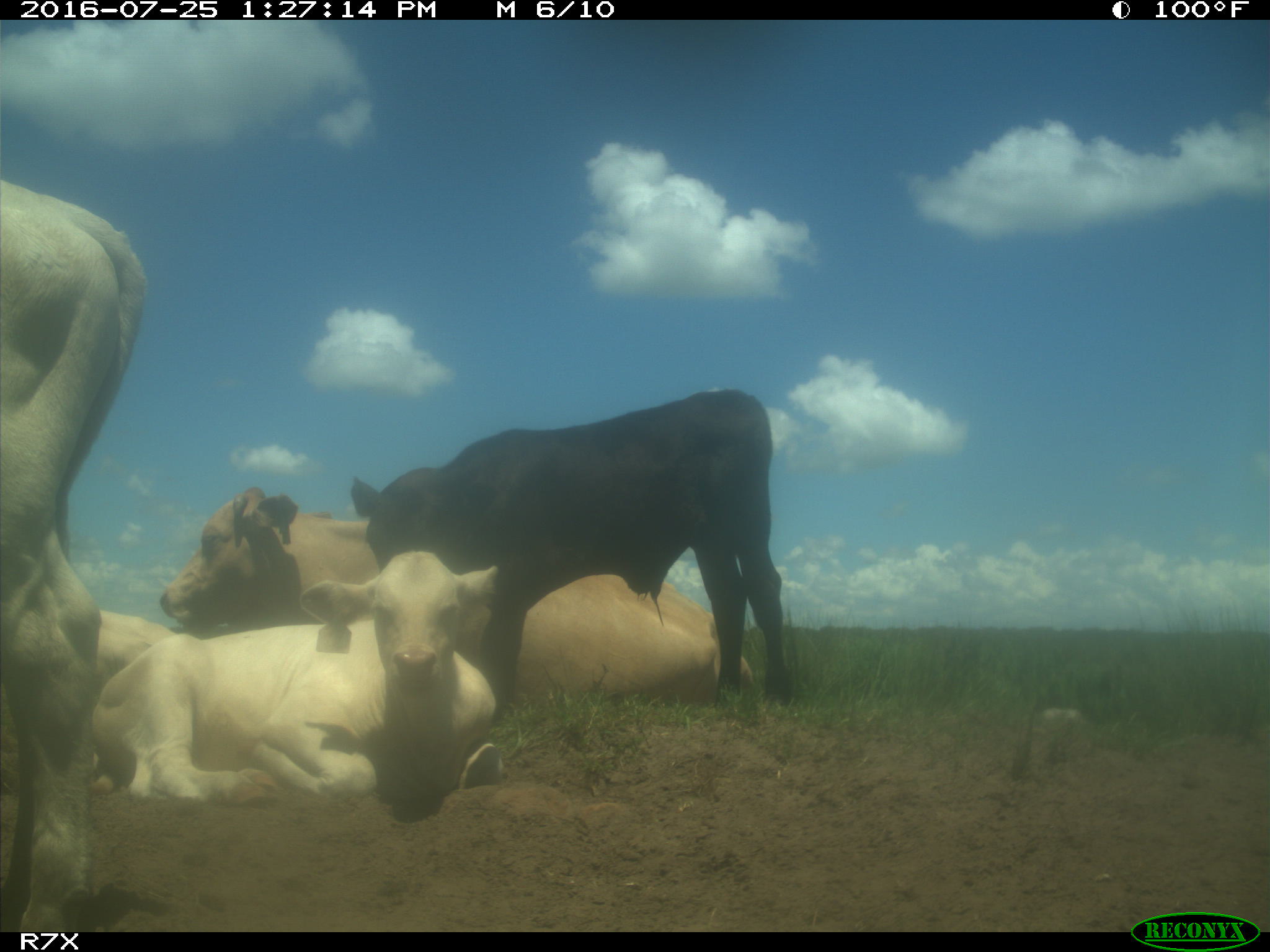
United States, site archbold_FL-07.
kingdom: Animalia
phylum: Chordata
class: Mammalia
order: Artiodactyla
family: Bovidae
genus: Bos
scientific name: Bos taurus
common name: domestic cow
Bos taurus (domestic cow).